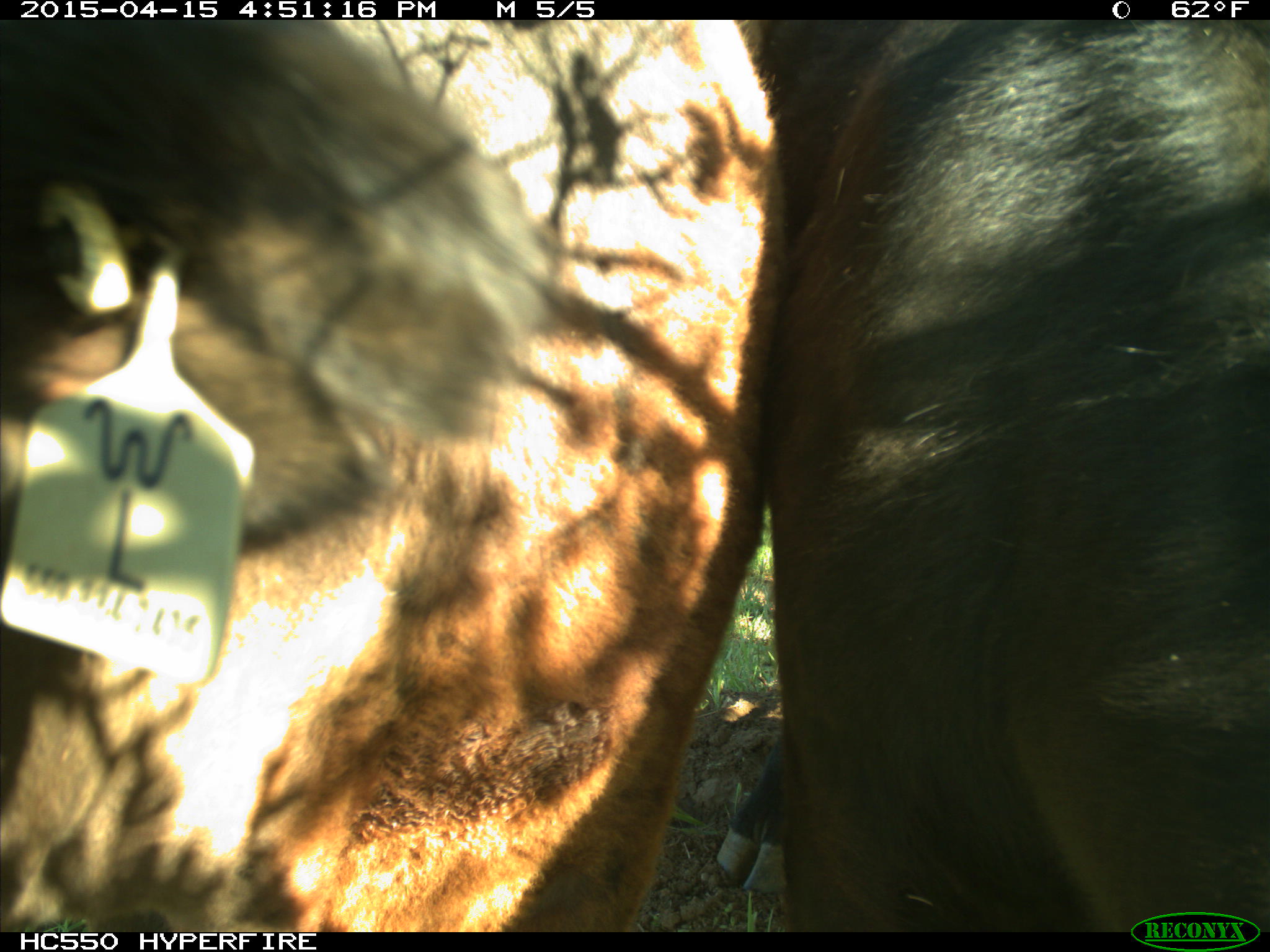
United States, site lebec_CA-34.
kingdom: Animalia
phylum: Chordata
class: Mammalia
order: Artiodactyla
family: Bovidae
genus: Bos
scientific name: Bos taurus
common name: domestic cow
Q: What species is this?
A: Bos taurus (domestic cow).